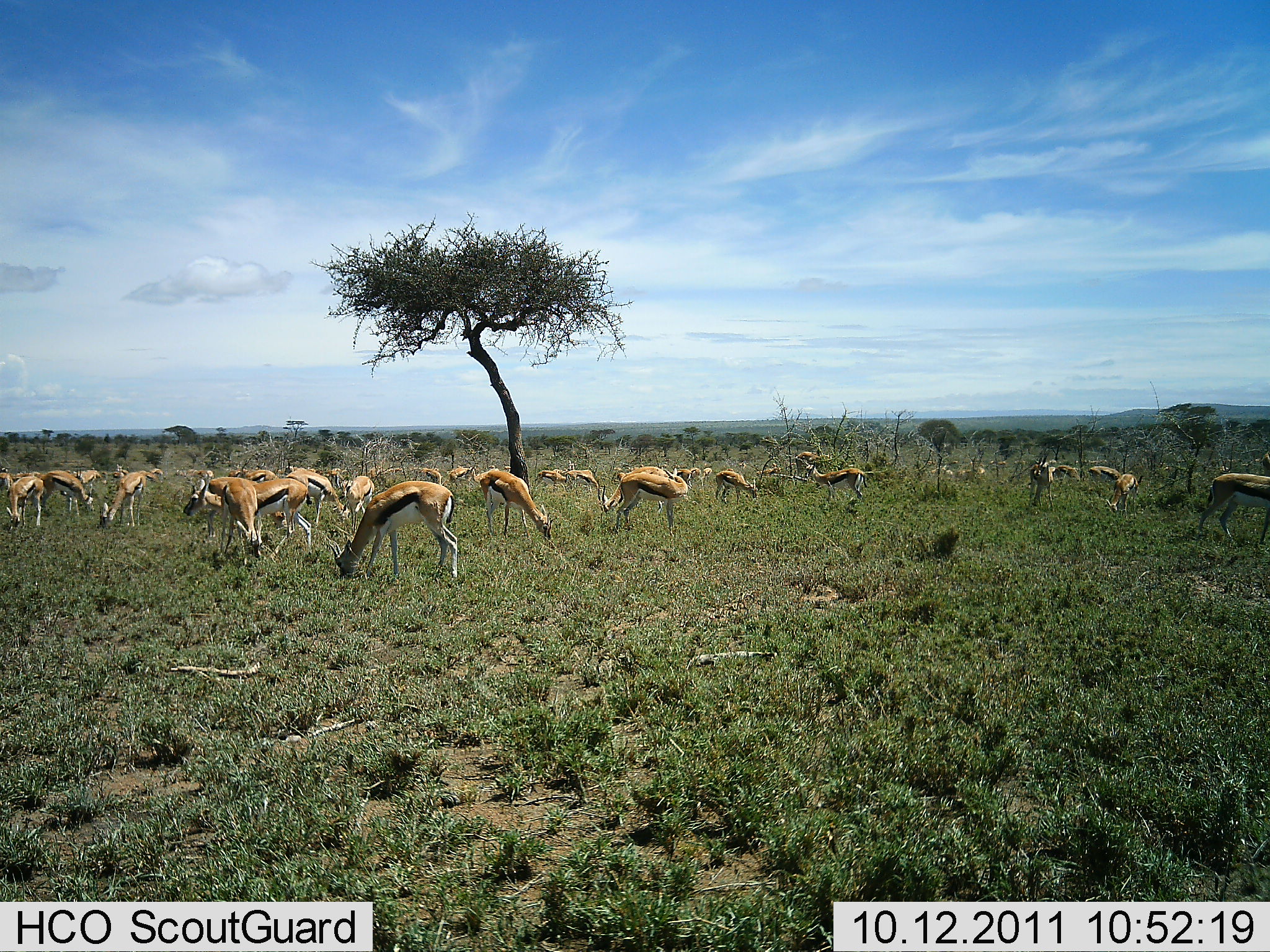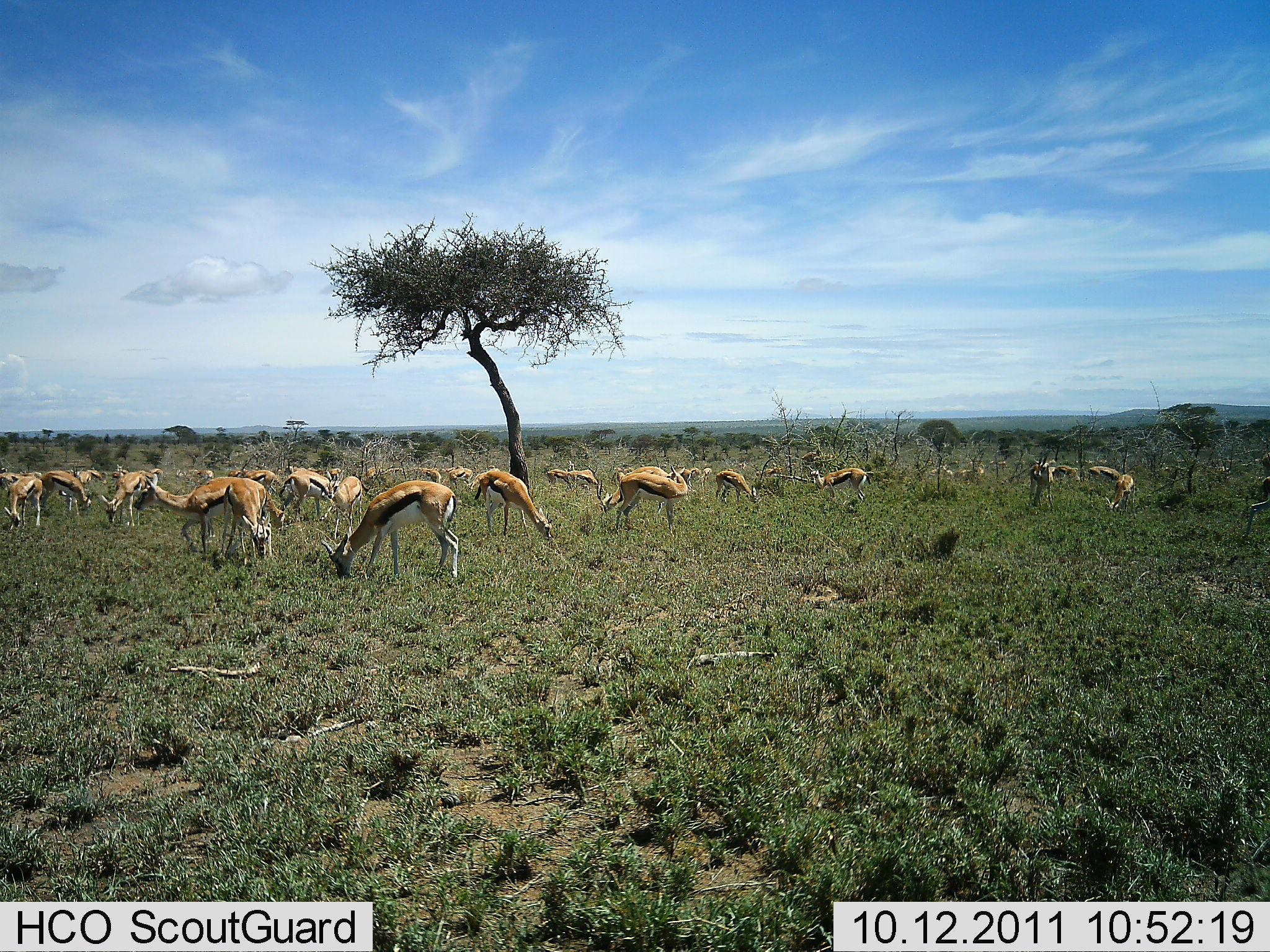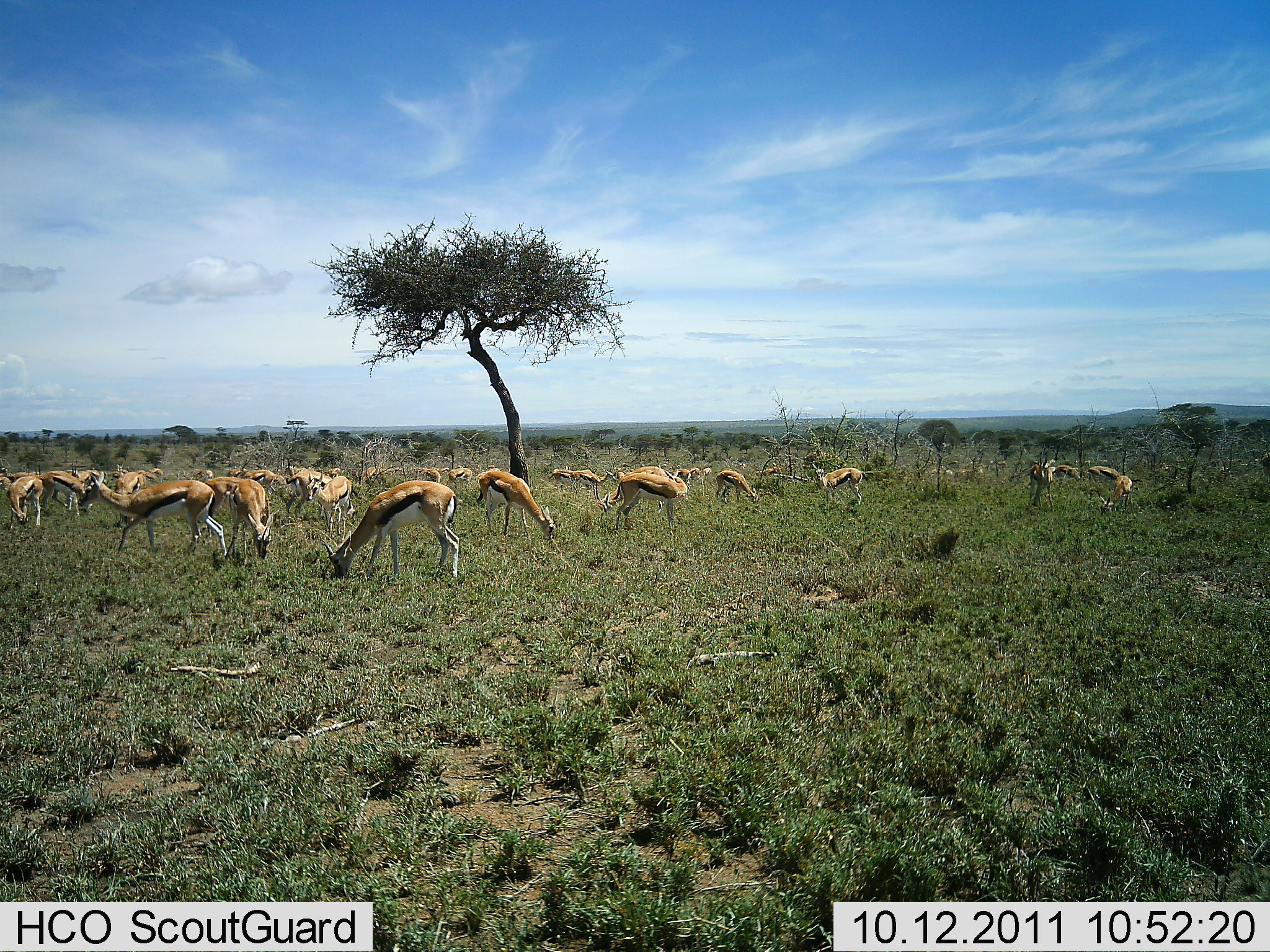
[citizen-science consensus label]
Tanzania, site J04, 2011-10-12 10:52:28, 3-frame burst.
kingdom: Animalia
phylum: Chordata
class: Mammalia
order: Artiodactyla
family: Bovidae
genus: Eudorcas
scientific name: Eudorcas thomsonii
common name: thomson's gazelle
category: gazellethomsons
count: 11-50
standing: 64%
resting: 9%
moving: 18%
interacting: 0%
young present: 0%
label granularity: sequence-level